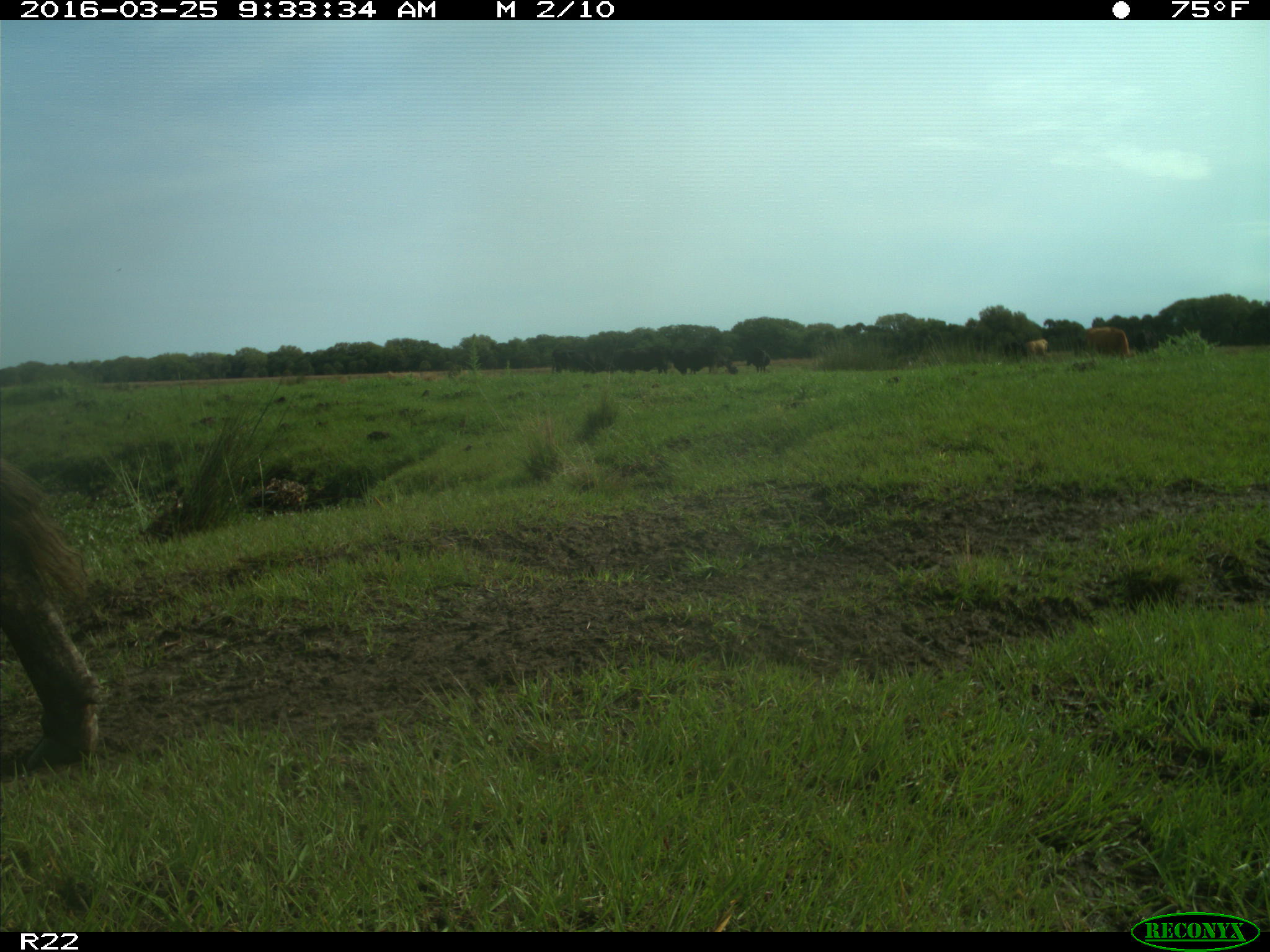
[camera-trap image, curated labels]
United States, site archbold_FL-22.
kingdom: Animalia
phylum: Chordata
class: Mammalia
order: Artiodactyla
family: Bovidae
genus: Bos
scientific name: Bos taurus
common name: domestic cow